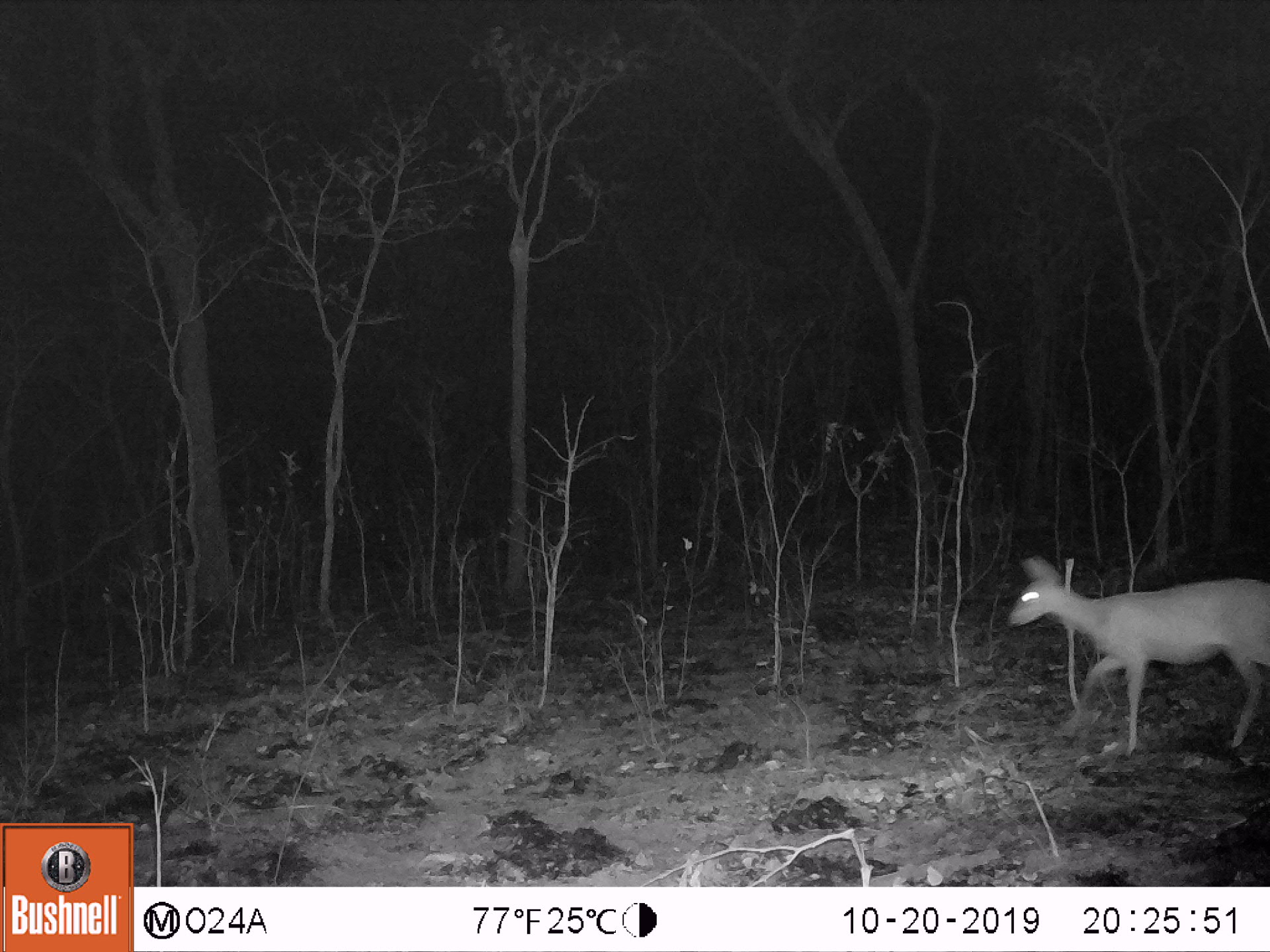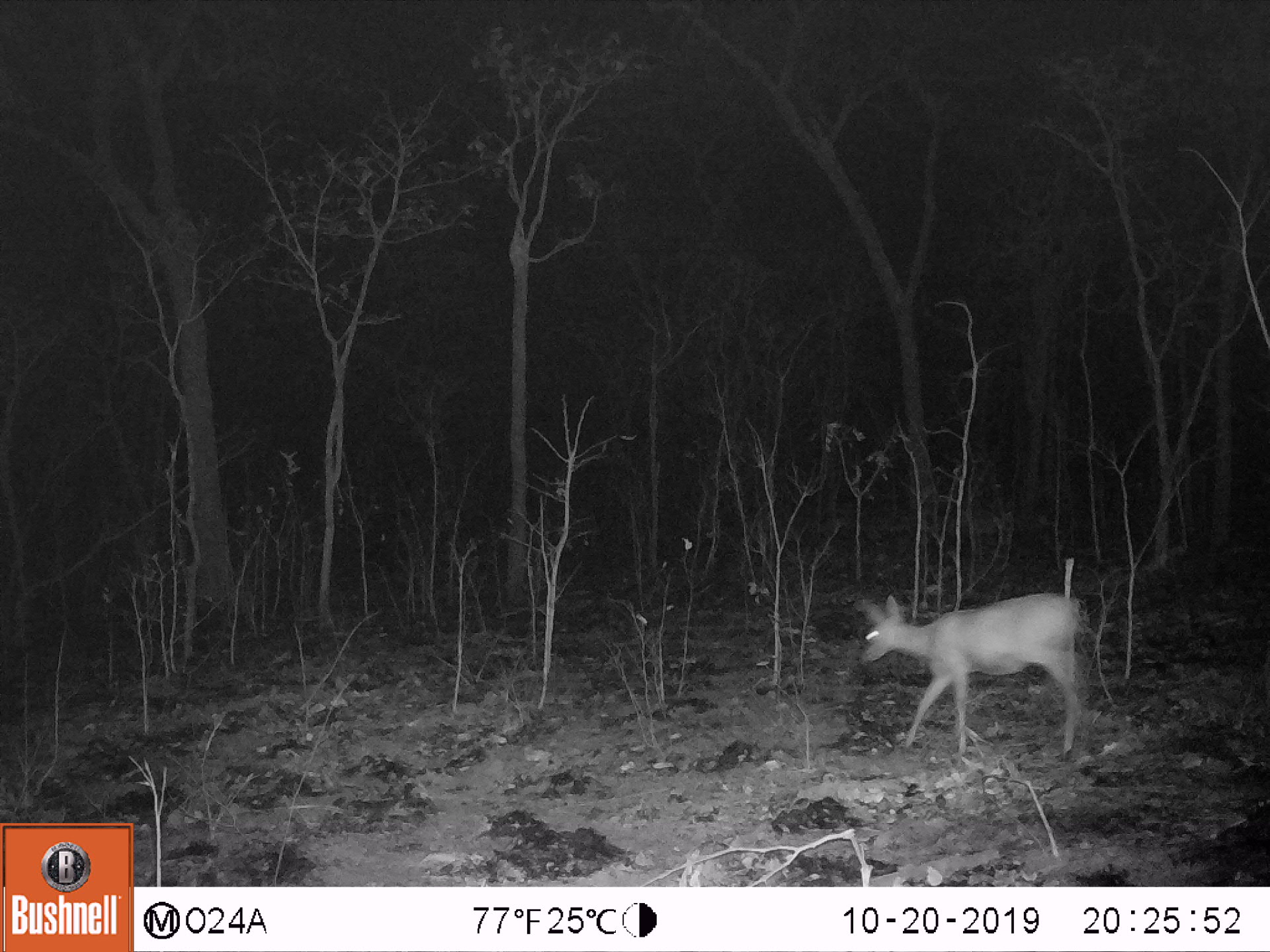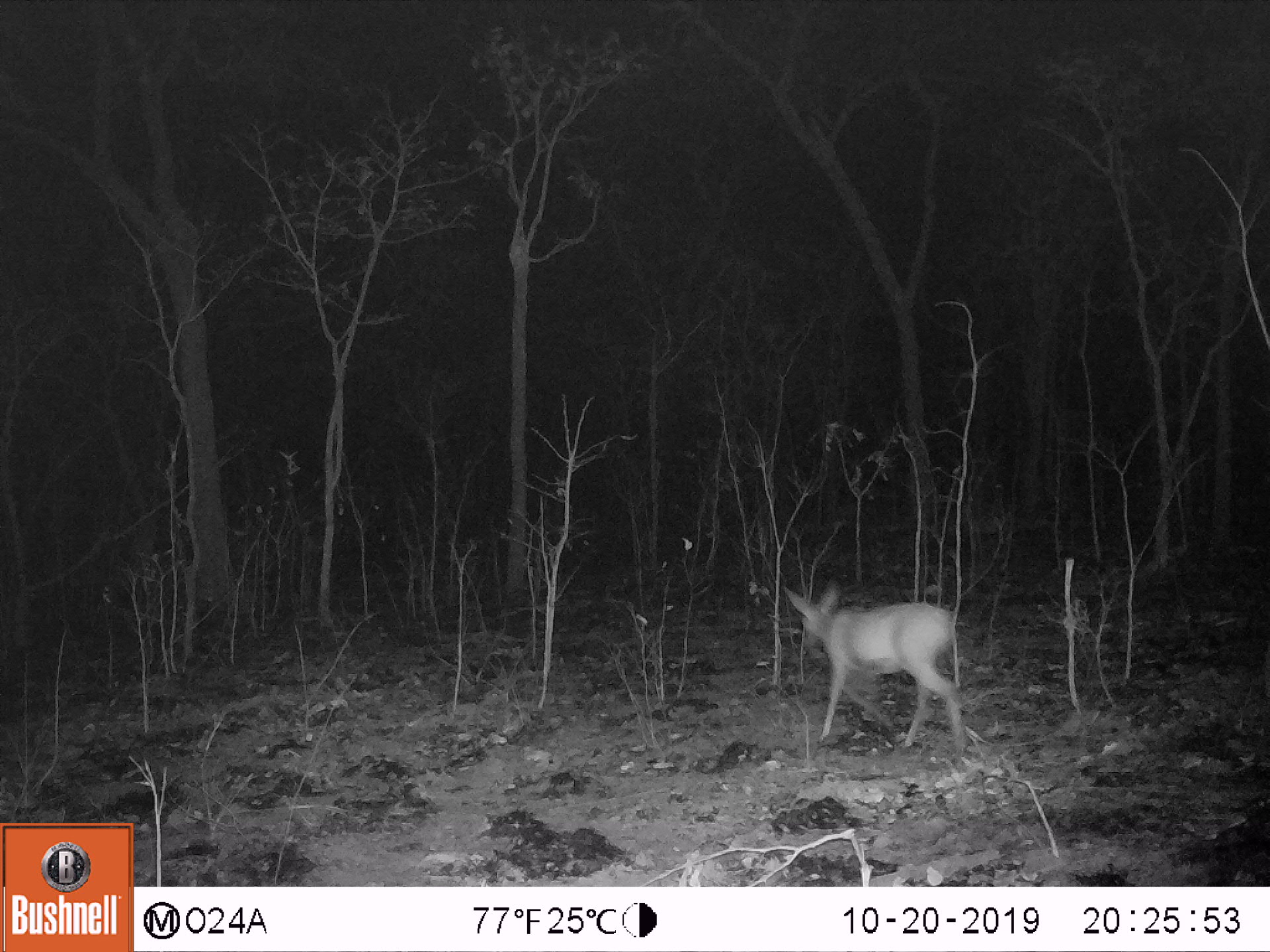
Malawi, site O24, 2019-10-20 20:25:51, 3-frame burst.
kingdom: Animalia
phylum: Chordata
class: Mammalia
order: Artiodactyla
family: Bovidae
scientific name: Antilopinae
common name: small antelope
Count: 1.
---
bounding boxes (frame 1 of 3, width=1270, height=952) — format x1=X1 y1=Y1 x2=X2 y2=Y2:
small antelope: x1=999 y1=544 x2=1269 y2=762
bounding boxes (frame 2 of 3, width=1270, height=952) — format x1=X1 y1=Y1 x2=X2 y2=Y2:
small antelope: x1=848 y1=578 x2=1090 y2=759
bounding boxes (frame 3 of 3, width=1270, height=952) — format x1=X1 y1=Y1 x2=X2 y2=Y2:
small antelope: x1=778 y1=572 x2=972 y2=765